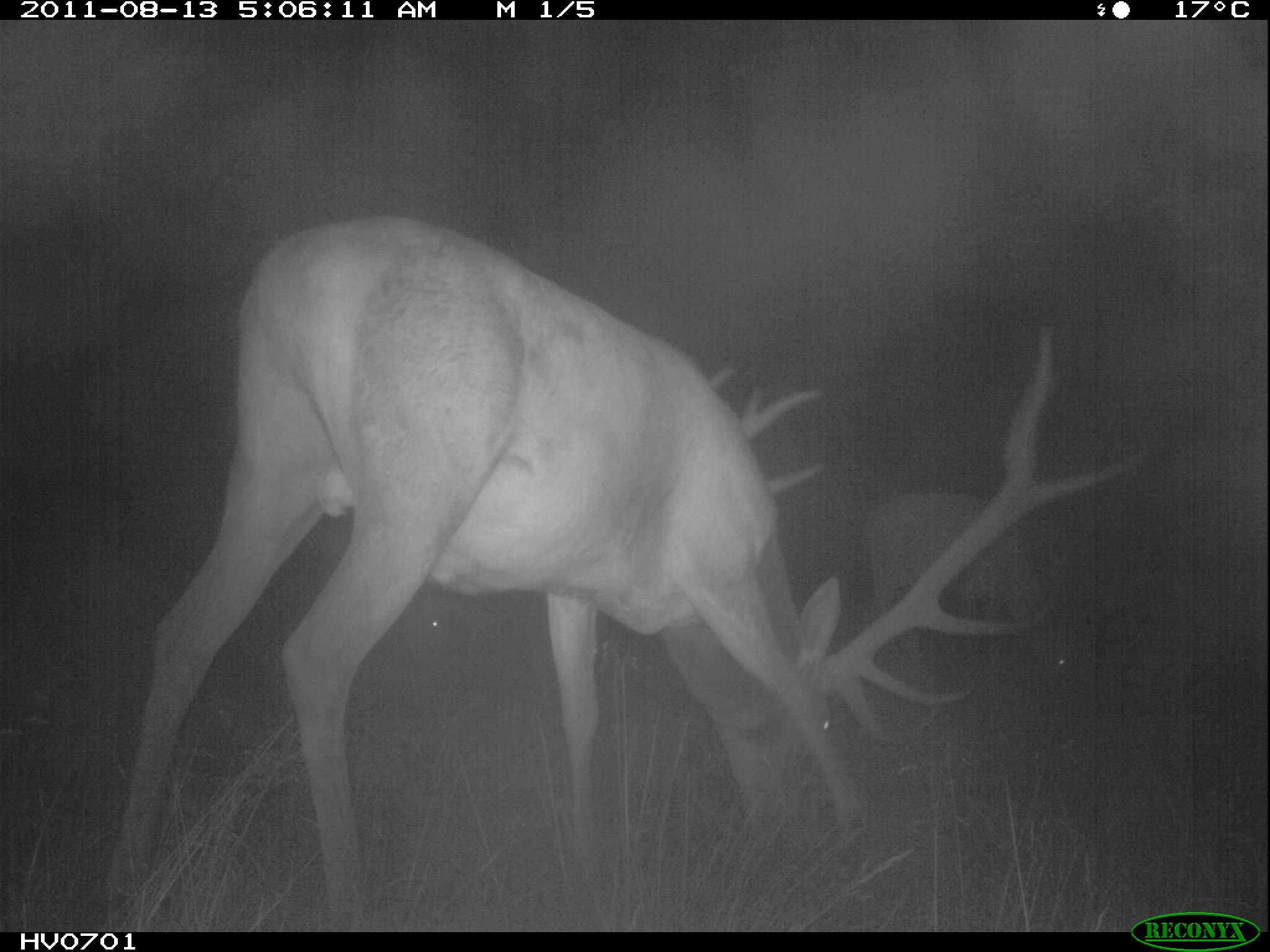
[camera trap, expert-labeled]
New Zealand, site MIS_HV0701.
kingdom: Animalia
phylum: Chordata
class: Mammalia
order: Artiodactyla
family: Cervidae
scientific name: Cervidae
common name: deer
Deer (Cervidae).